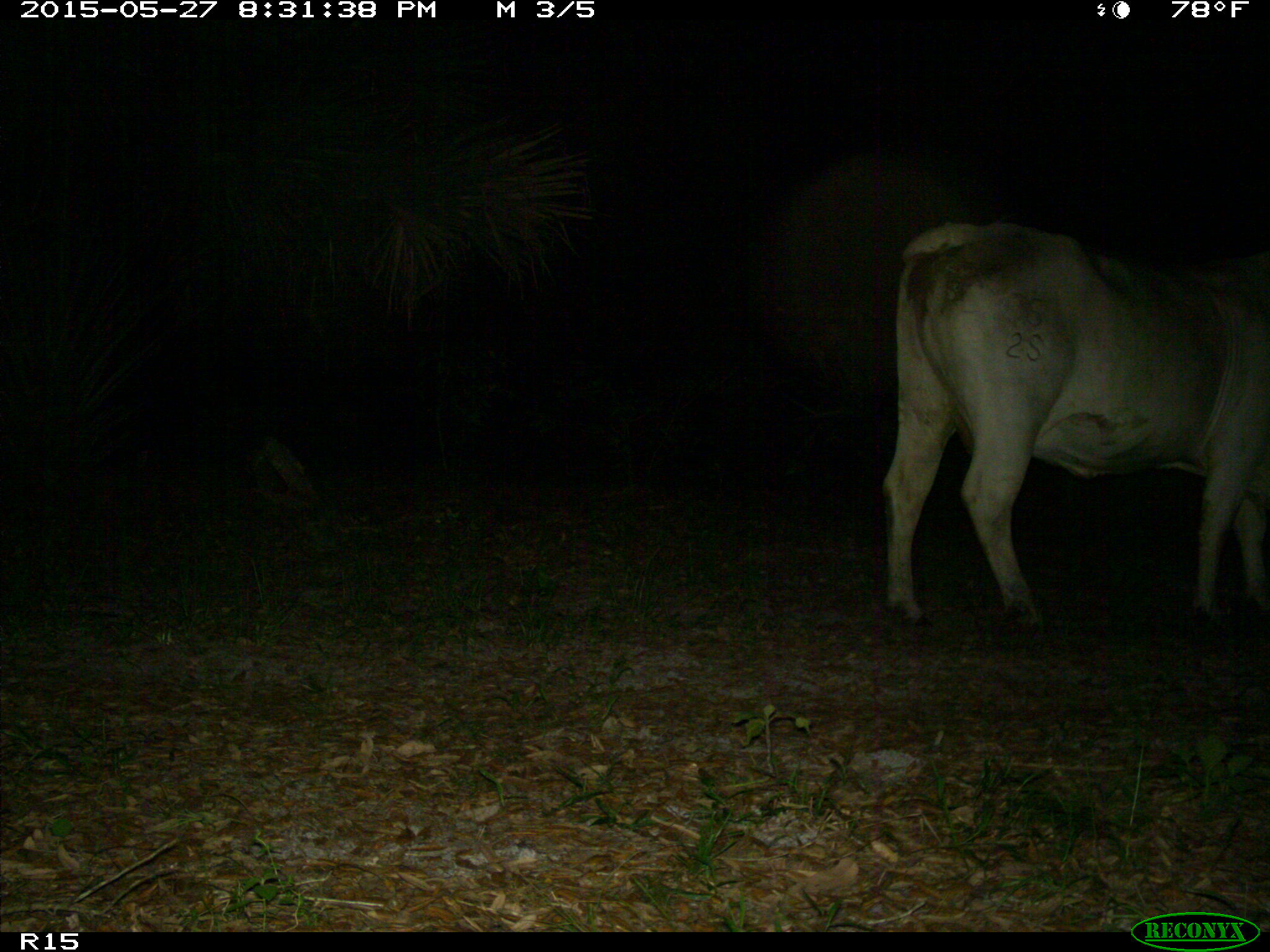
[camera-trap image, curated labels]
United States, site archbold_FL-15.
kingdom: Animalia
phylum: Chordata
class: Mammalia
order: Artiodactyla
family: Bovidae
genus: Bos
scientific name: Bos taurus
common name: domestic cow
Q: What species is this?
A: Bos taurus (domestic cow).